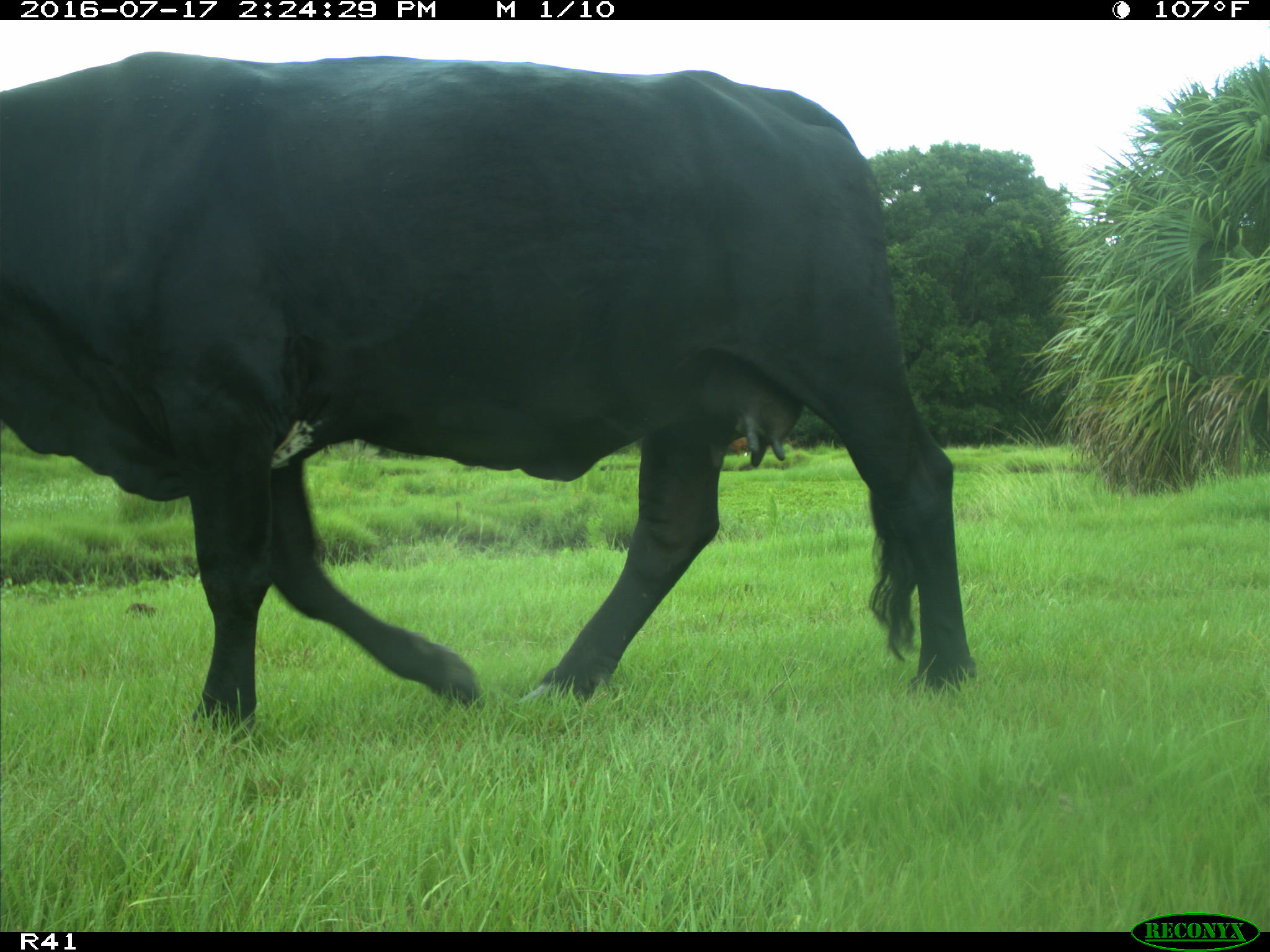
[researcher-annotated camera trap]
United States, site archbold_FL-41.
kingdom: Animalia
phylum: Chordata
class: Mammalia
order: Artiodactyla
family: Bovidae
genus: Bos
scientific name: Bos taurus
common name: domestic cow